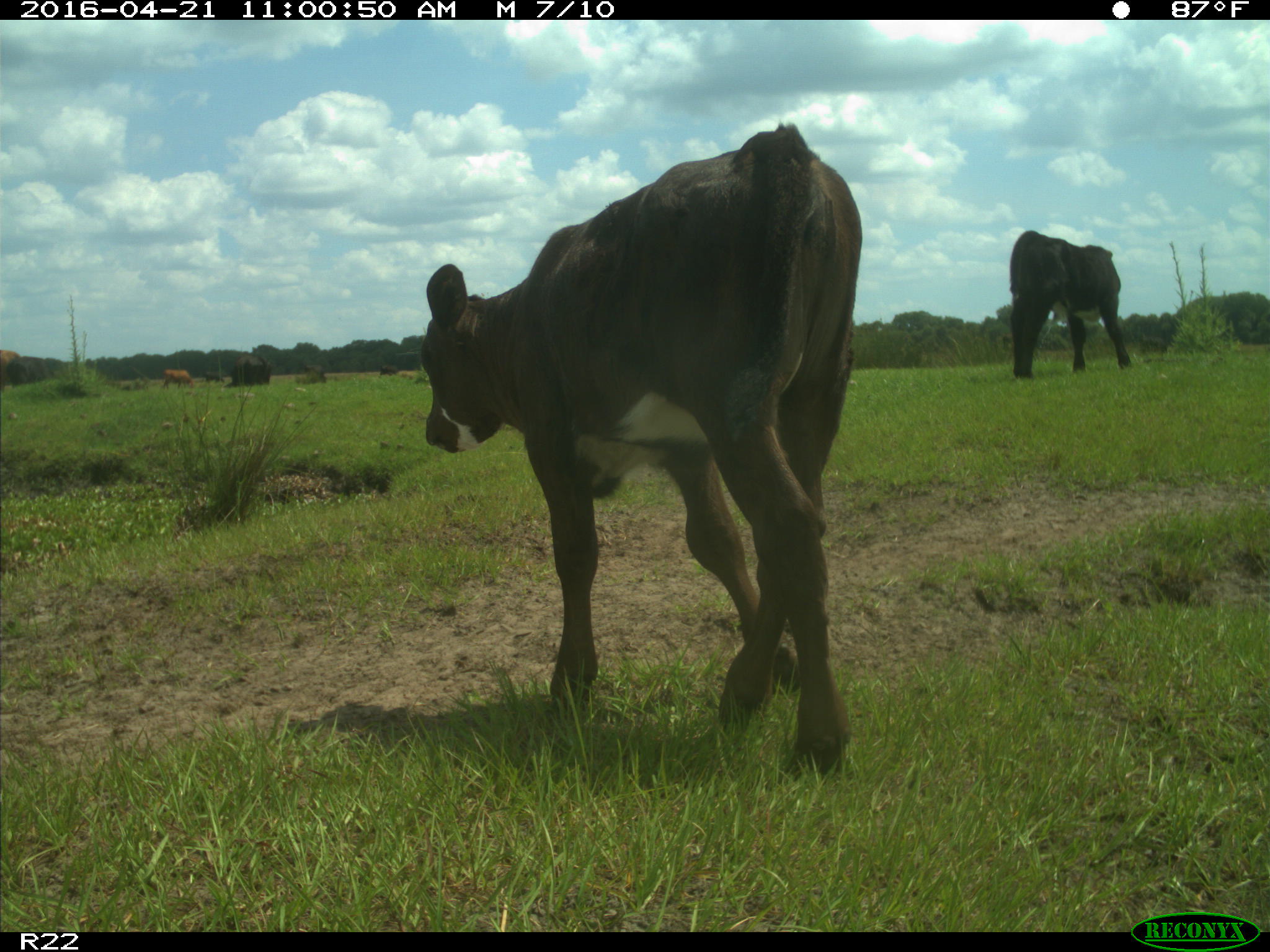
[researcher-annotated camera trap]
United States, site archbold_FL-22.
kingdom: Animalia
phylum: Chordata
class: Mammalia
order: Artiodactyla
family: Bovidae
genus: Bos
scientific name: Bos taurus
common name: domestic cow